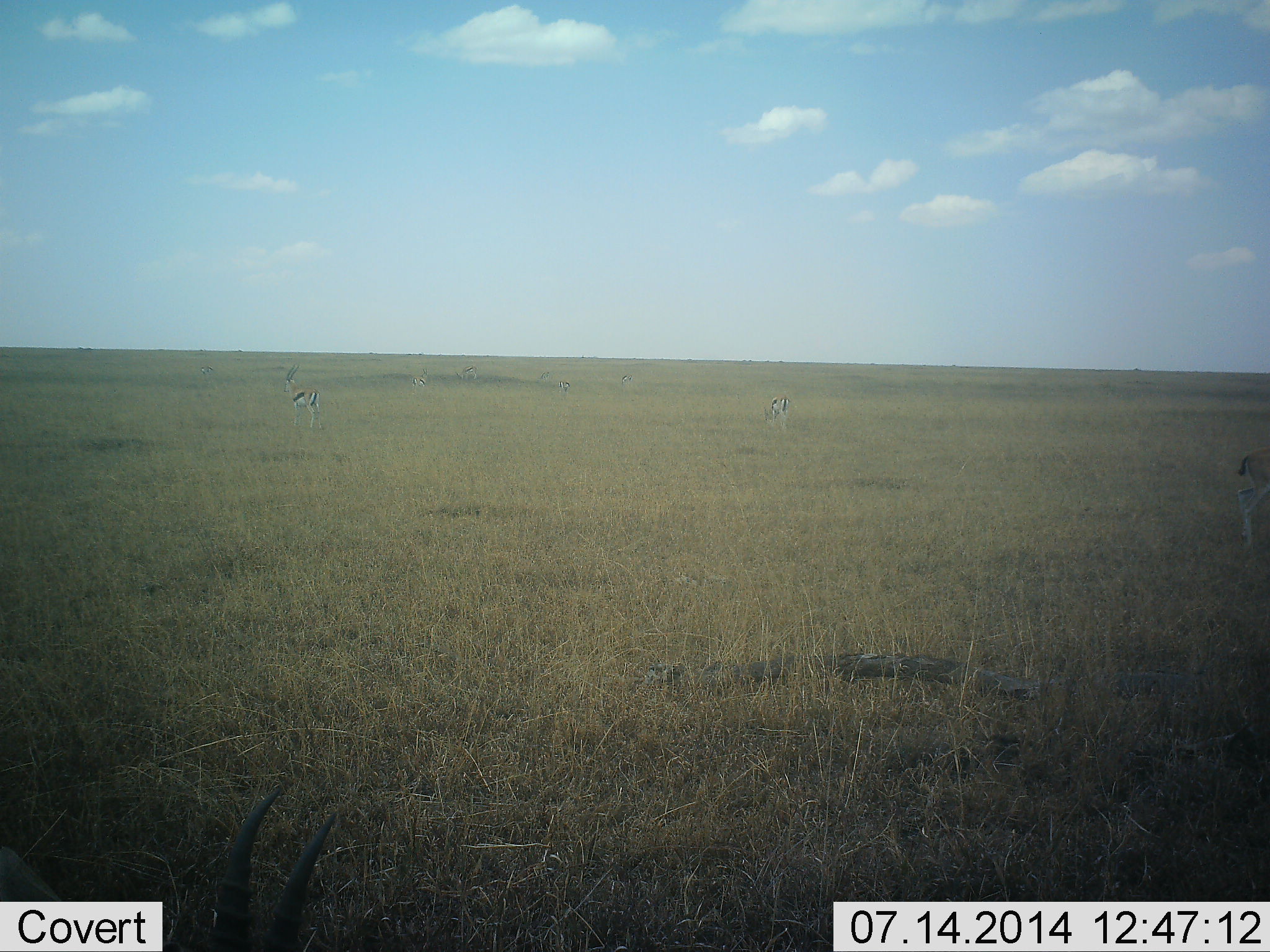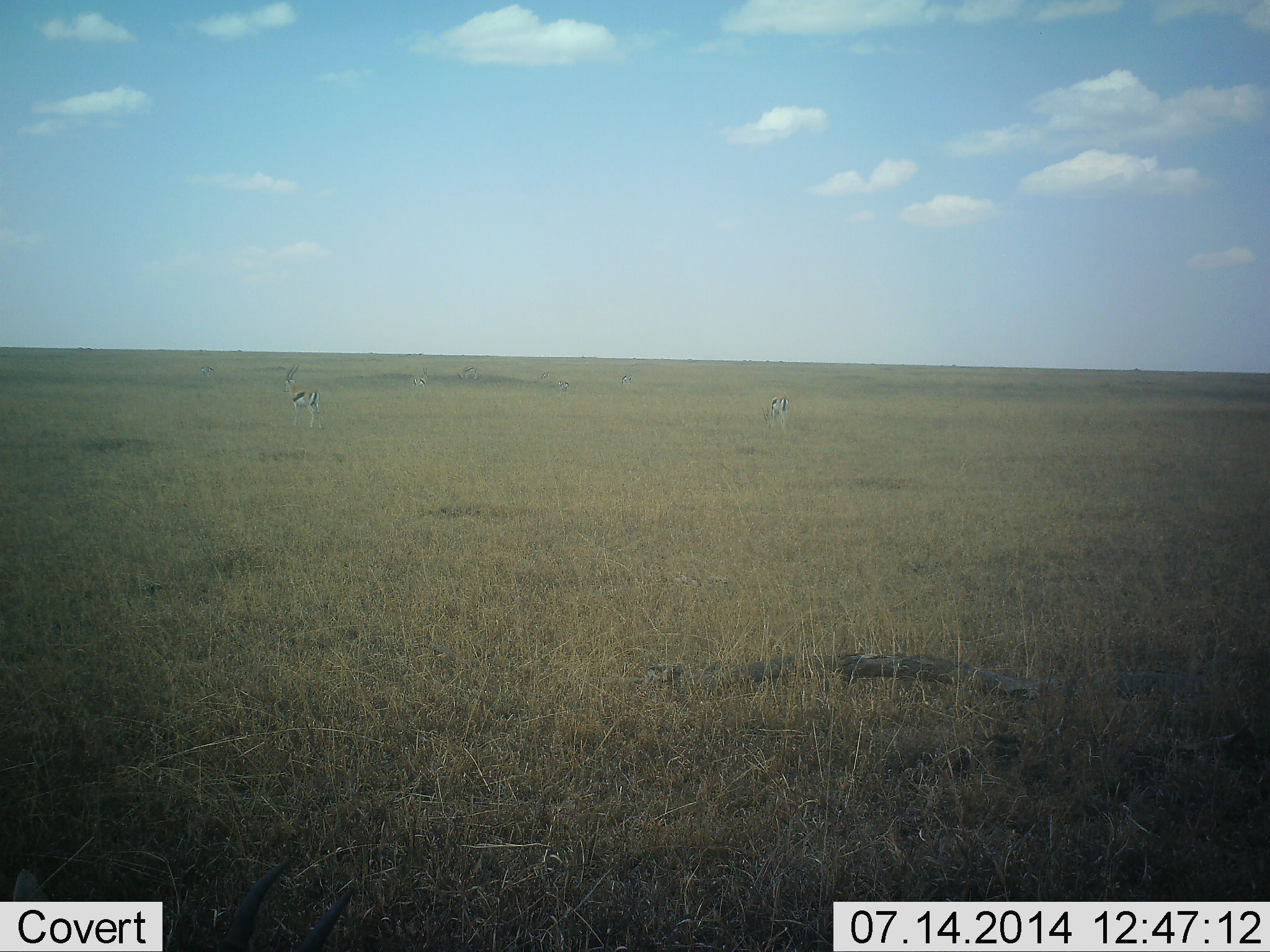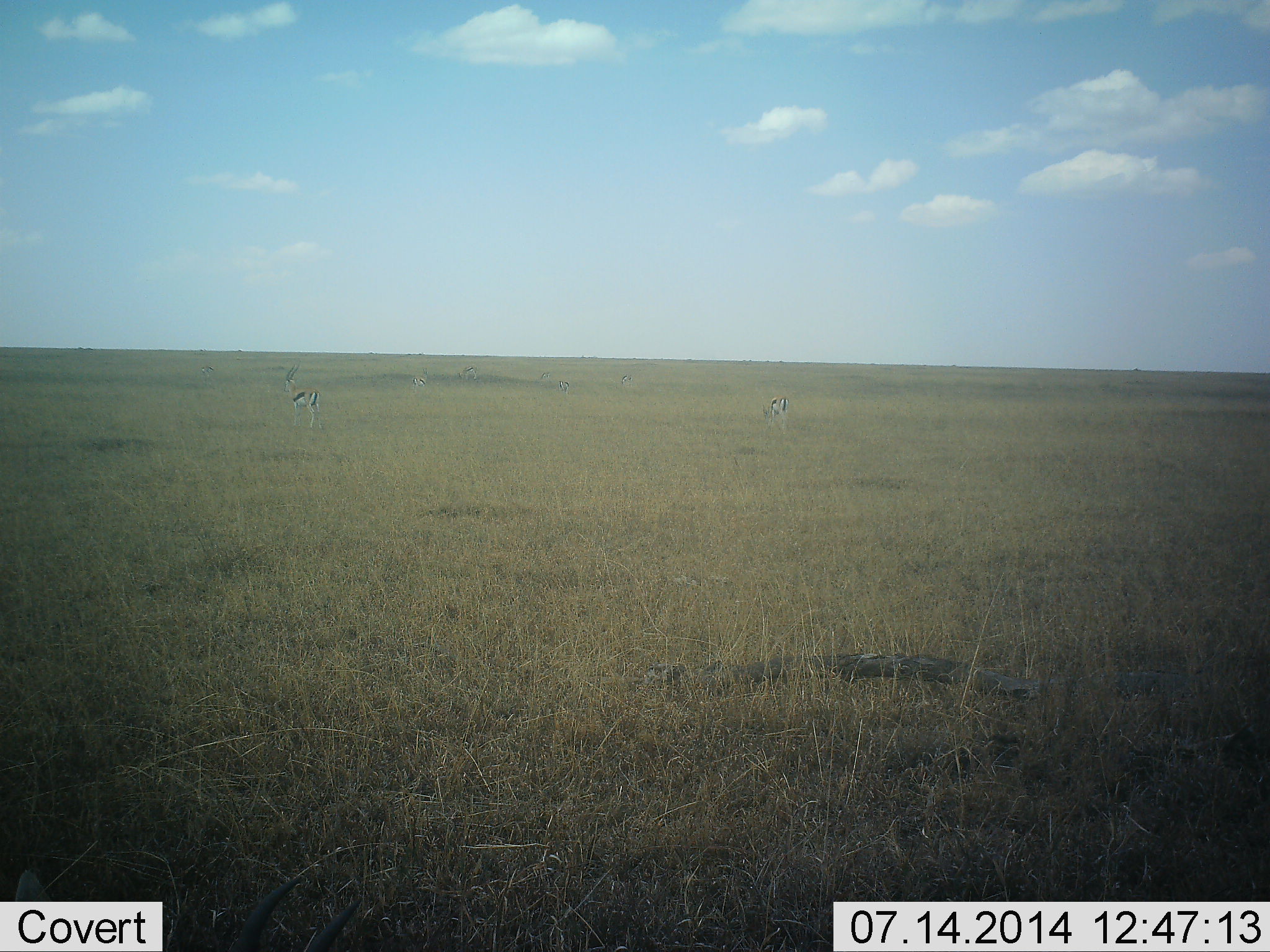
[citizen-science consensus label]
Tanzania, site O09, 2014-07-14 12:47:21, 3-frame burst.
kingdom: Animalia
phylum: Chordata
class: Mammalia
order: Artiodactyla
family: Bovidae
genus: Eudorcas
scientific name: Eudorcas thomsonii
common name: thomson's gazelle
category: gazellethomsons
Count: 5.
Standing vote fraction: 70%.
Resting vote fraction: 0%.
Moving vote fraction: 70%.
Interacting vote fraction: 0%.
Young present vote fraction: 0%.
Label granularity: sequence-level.